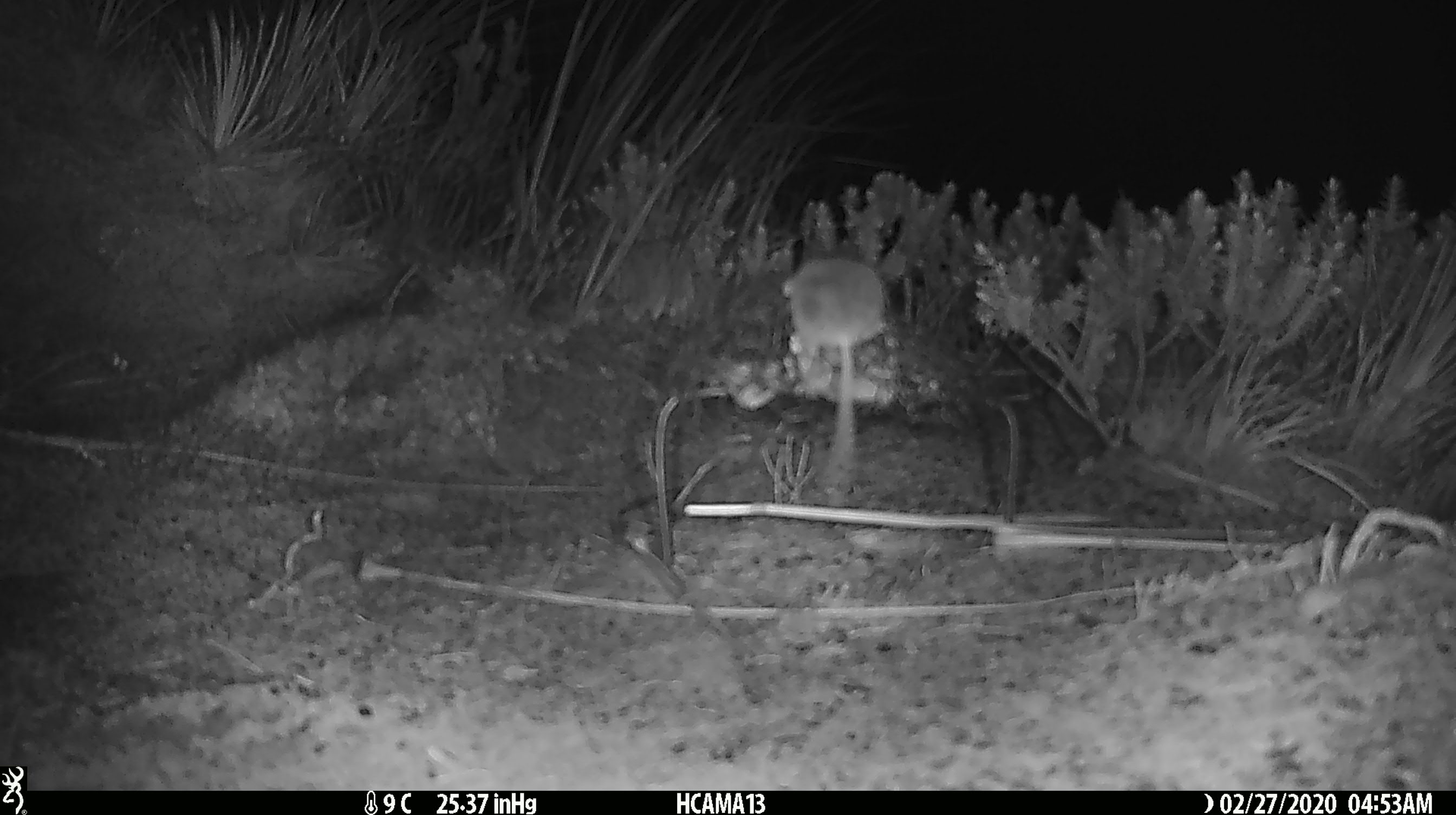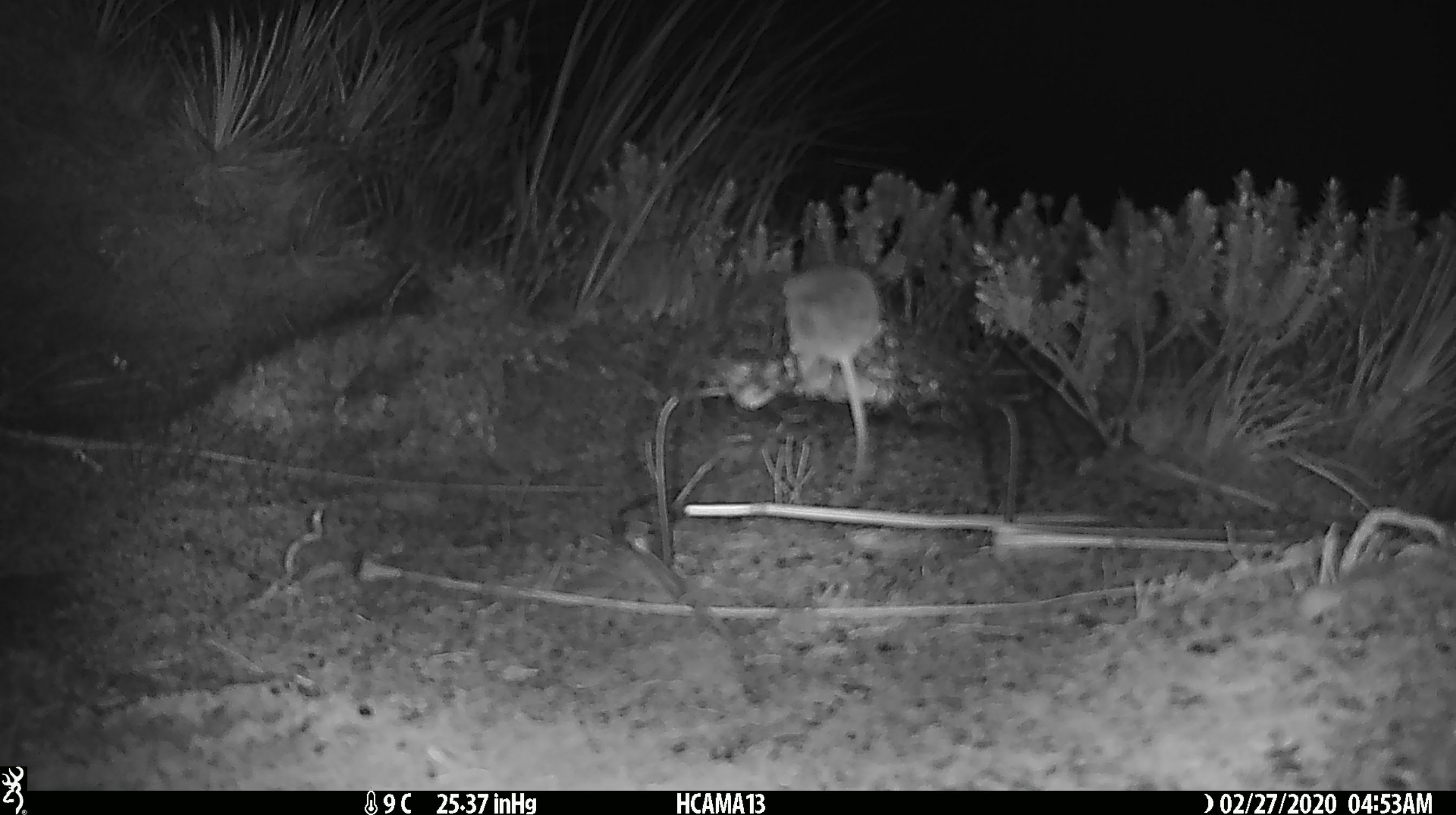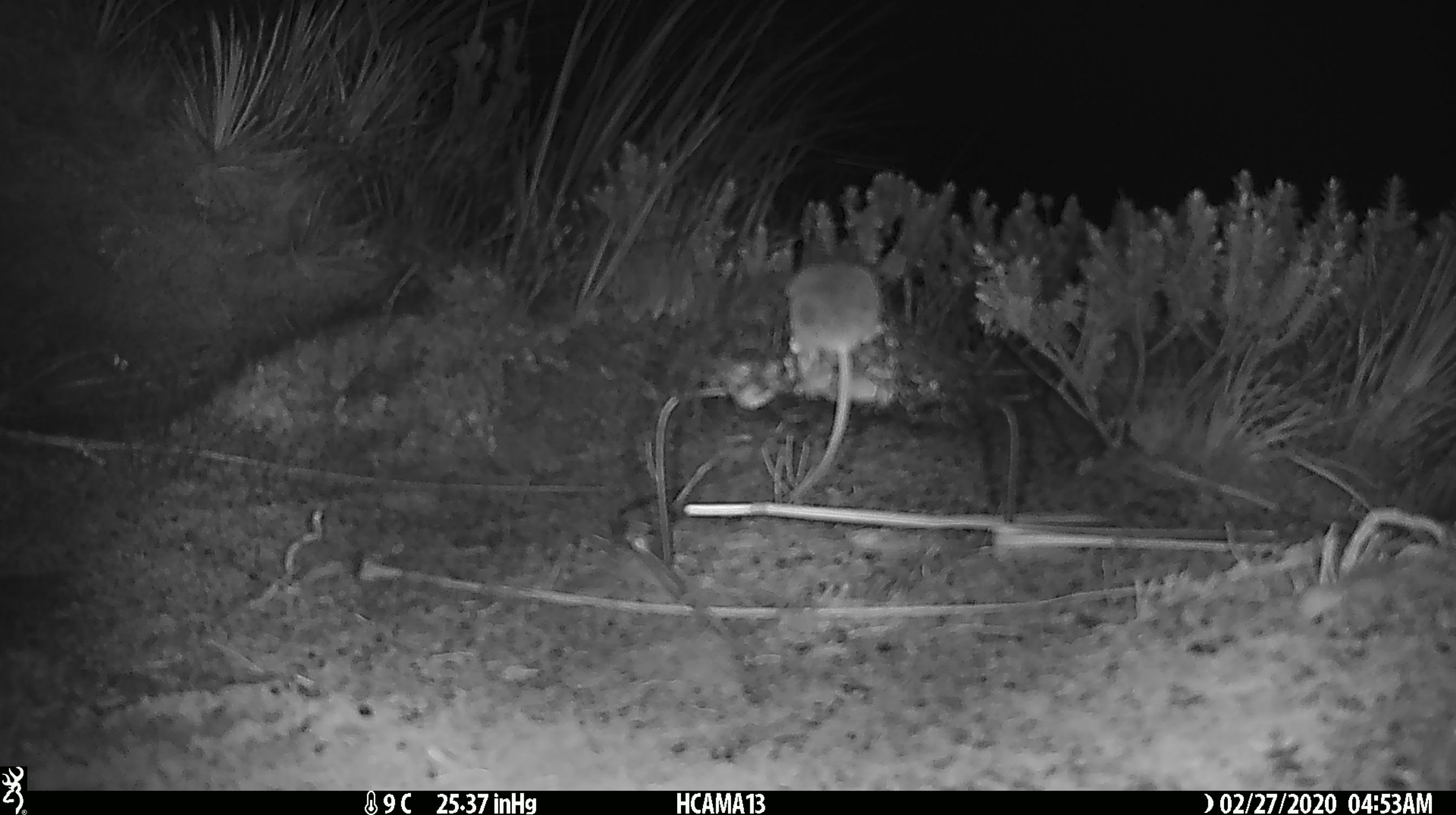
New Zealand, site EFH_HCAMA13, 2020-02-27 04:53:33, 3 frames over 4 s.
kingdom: Animalia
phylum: Chordata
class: Mammalia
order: Rodentia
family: Muridae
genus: Mus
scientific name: Mus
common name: mouse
Mouse (Mus).